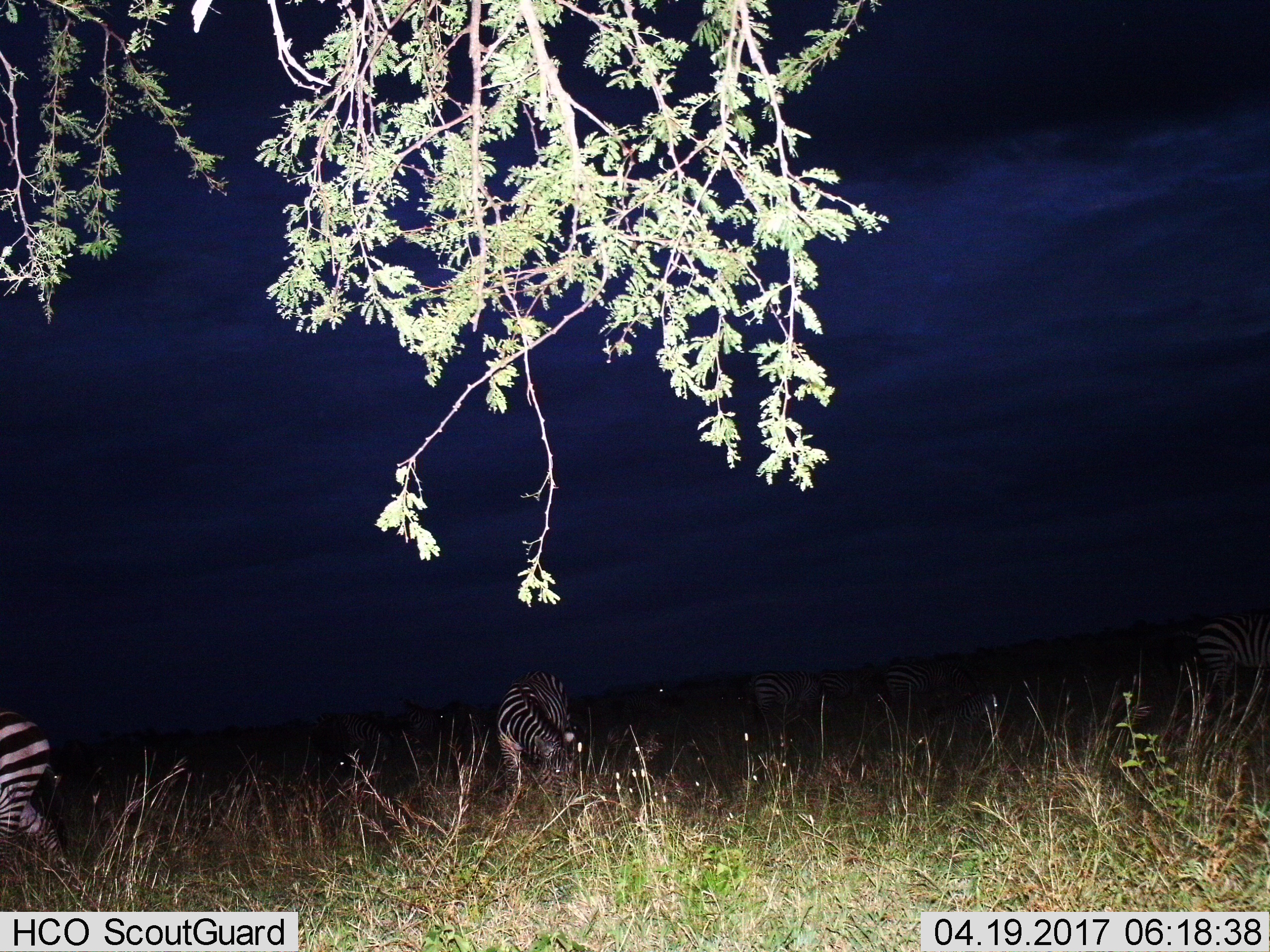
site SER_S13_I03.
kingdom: Animalia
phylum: Chordata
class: Mammalia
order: Perissodactyla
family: Equidae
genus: Equus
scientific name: Equus quagga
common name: plains zebra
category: zebraplains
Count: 5.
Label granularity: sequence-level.